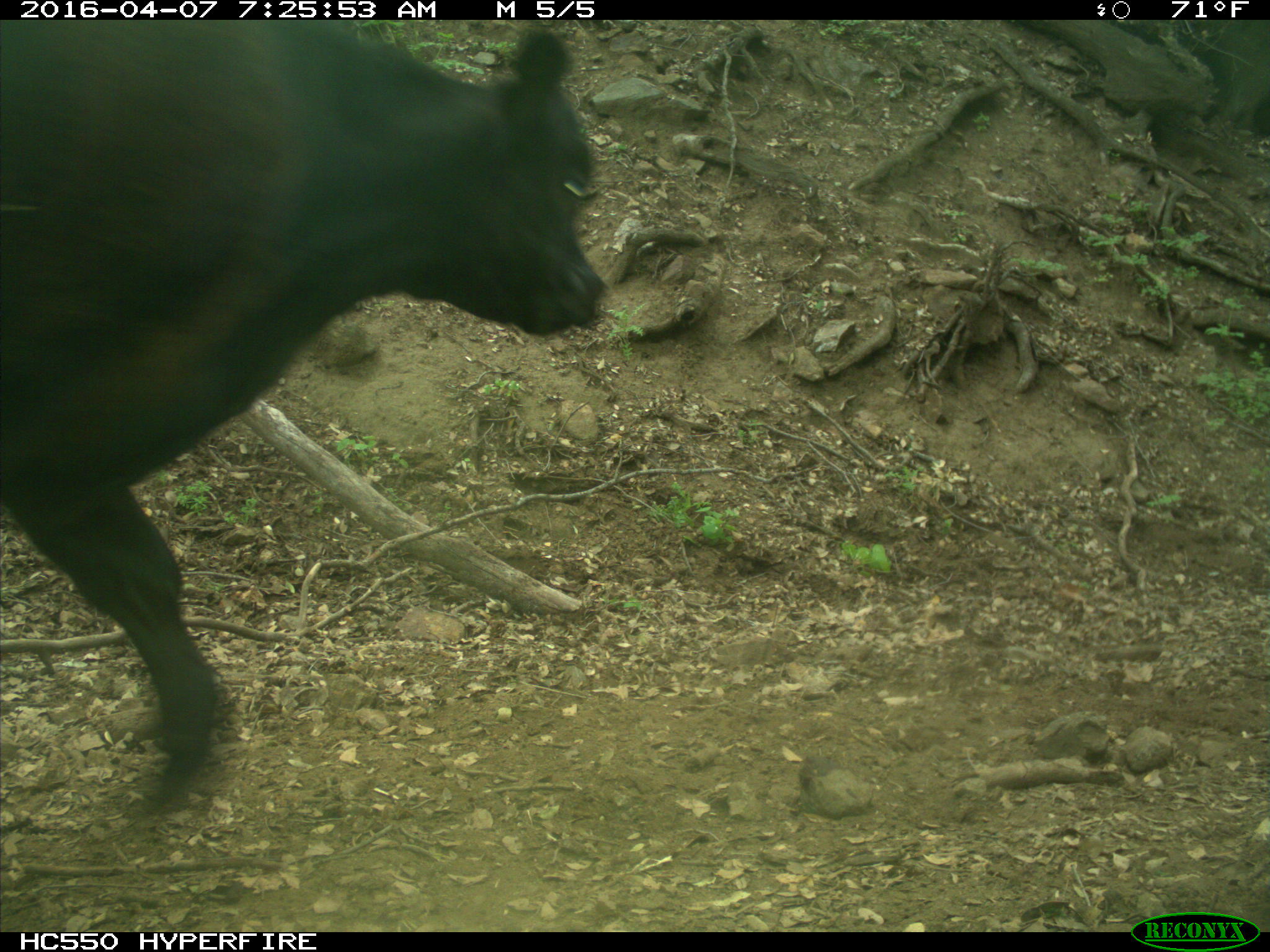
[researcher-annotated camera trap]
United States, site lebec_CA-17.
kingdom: Animalia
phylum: Chordata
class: Mammalia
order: Artiodactyla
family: Bovidae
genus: Bos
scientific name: Bos taurus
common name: domestic cow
Bos taurus (domestic cow).